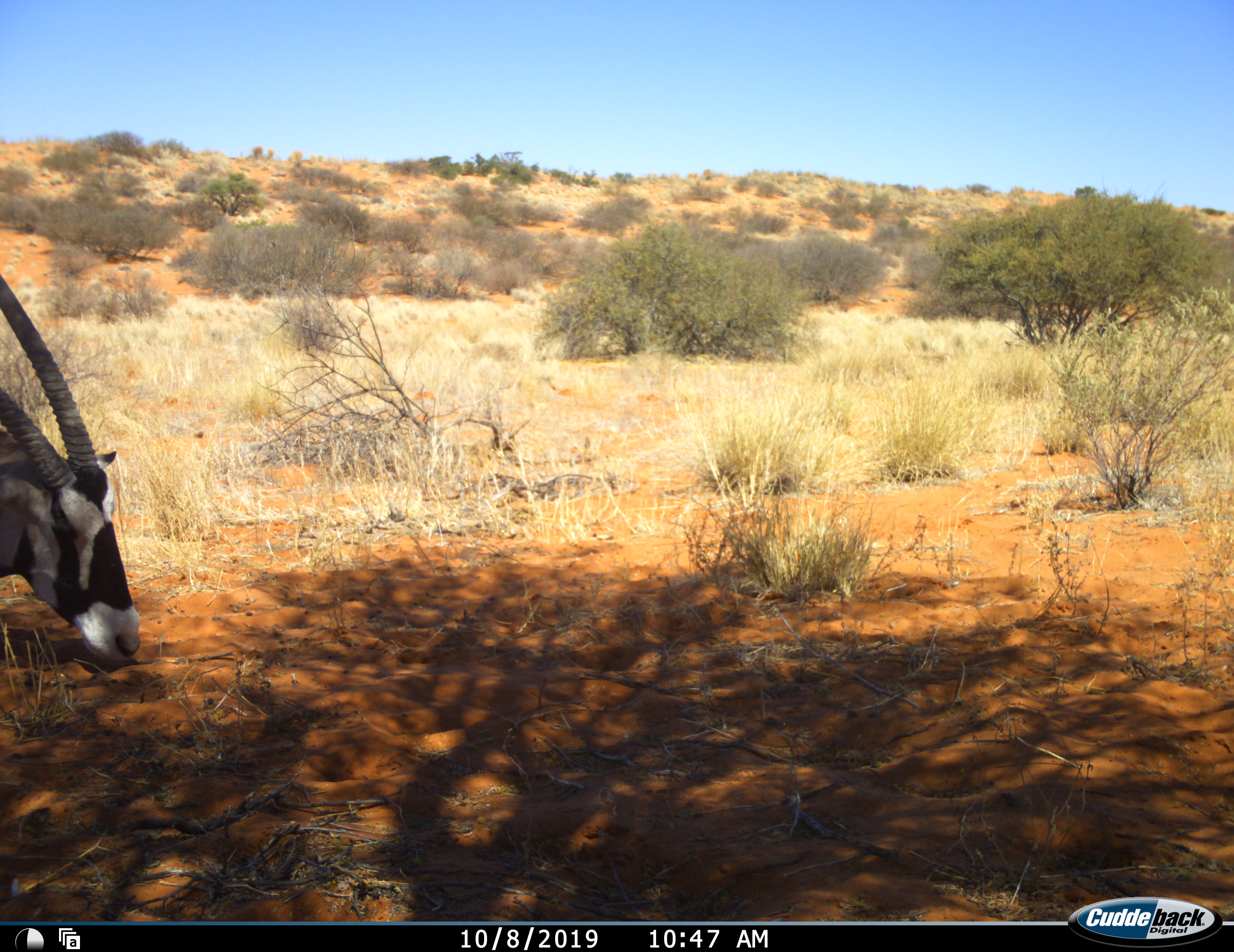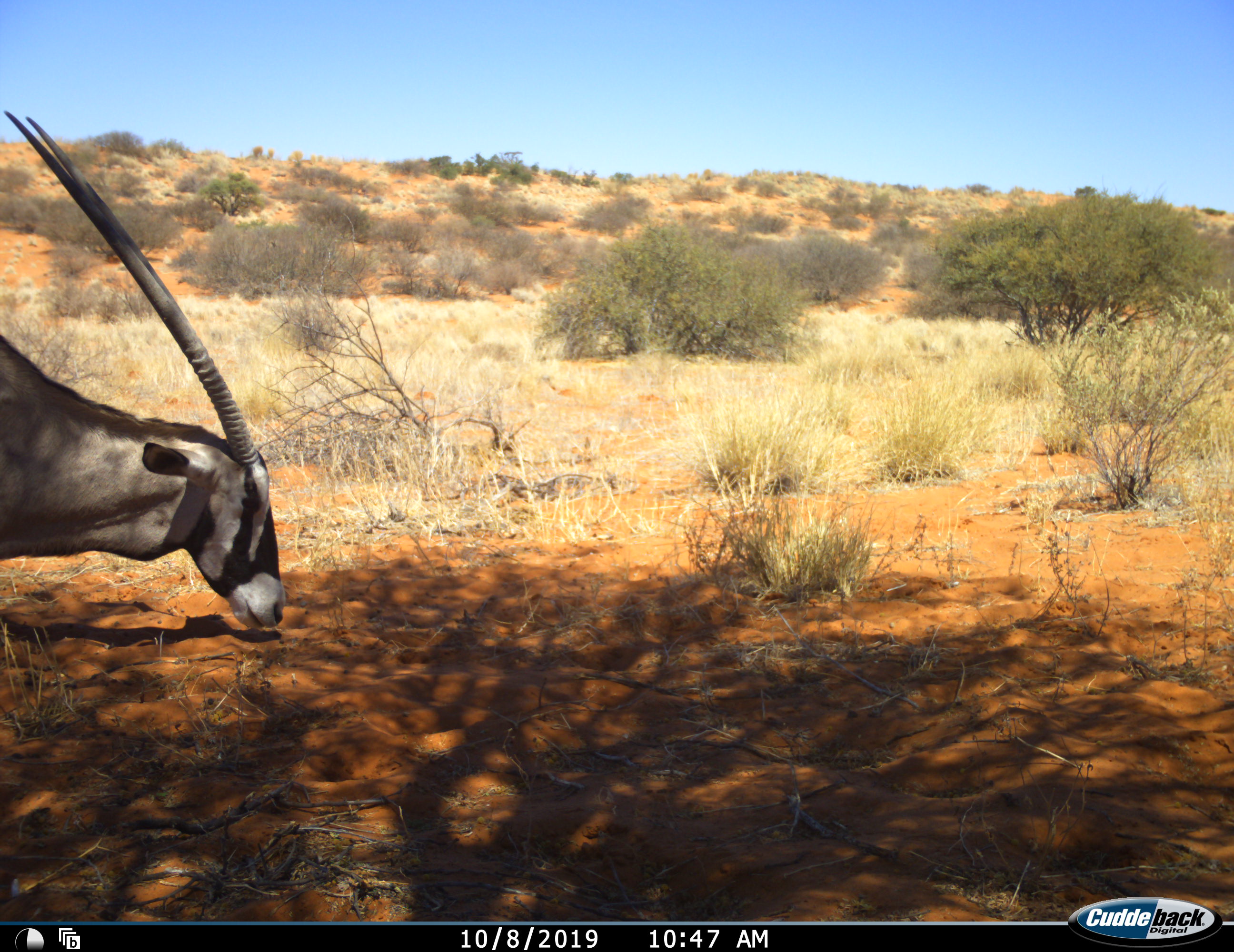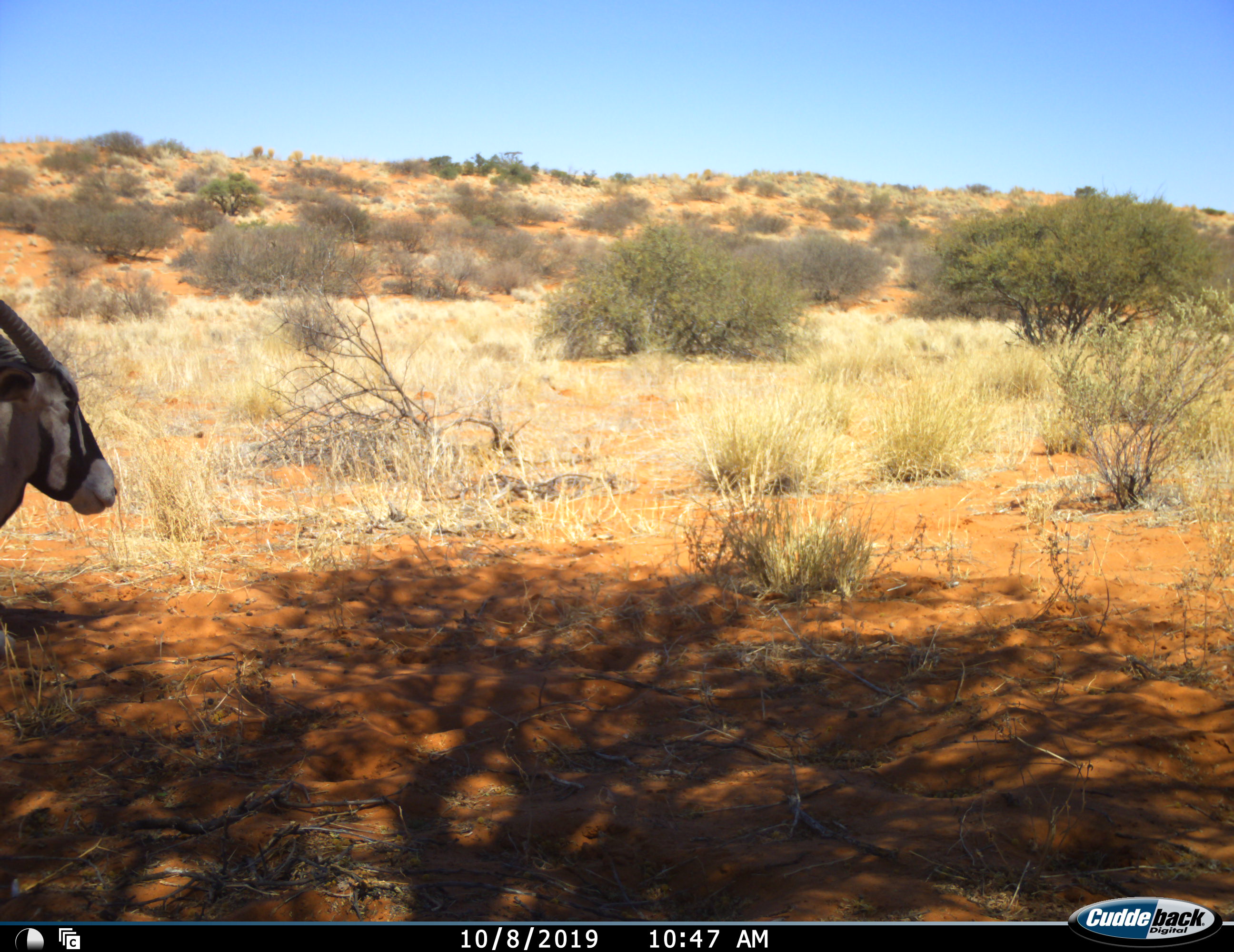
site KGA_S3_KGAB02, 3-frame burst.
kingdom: Animalia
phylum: Chordata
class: Mammalia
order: Artiodactyla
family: Bovidae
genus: Oryx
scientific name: Oryx gazella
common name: gemsbok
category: oryx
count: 1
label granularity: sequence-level